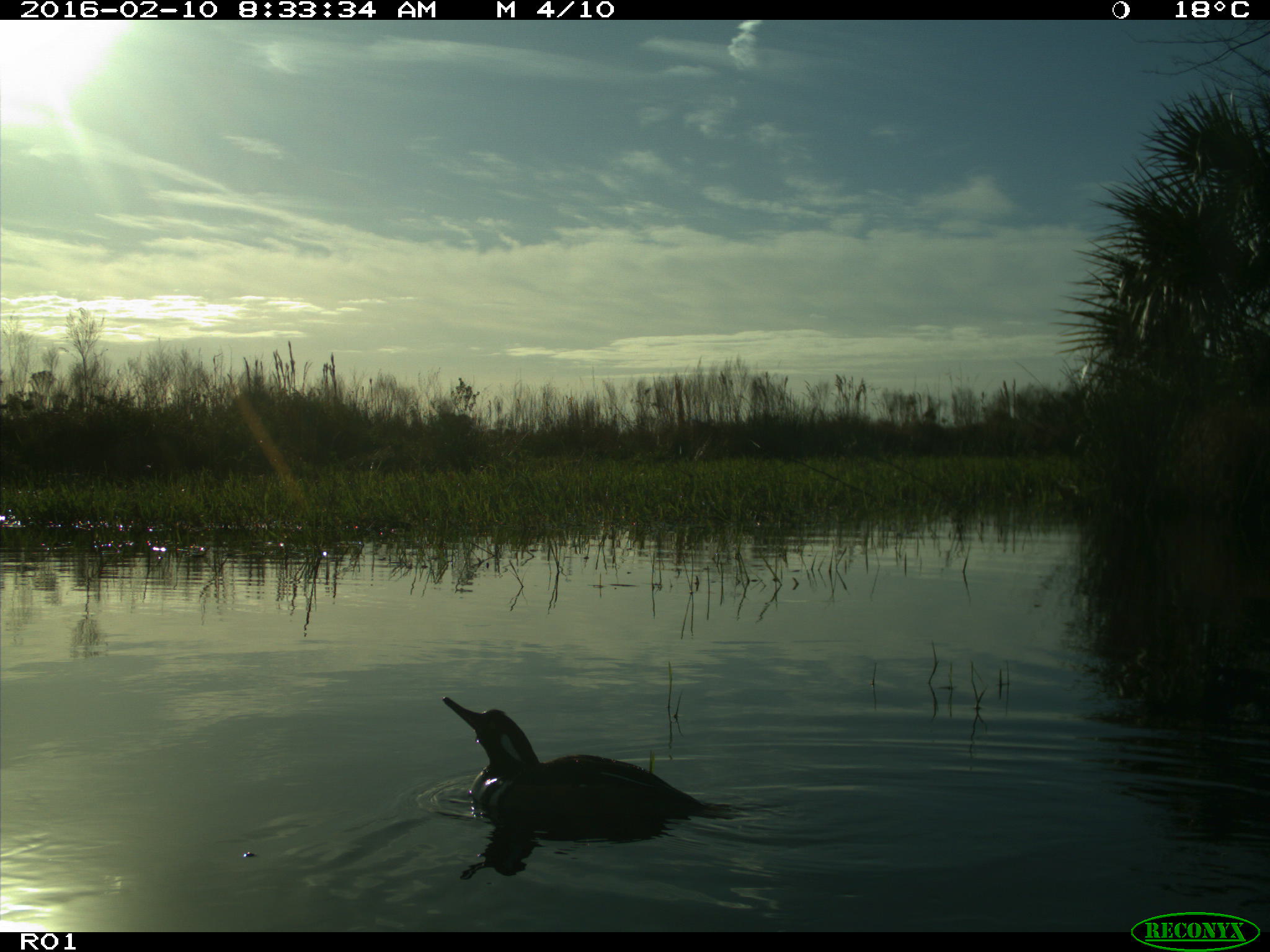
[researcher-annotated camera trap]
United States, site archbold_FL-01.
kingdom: Animalia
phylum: Chordata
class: Aves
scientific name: Aves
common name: birds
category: unidentified bird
Unidentified bird (birds) (Aves).